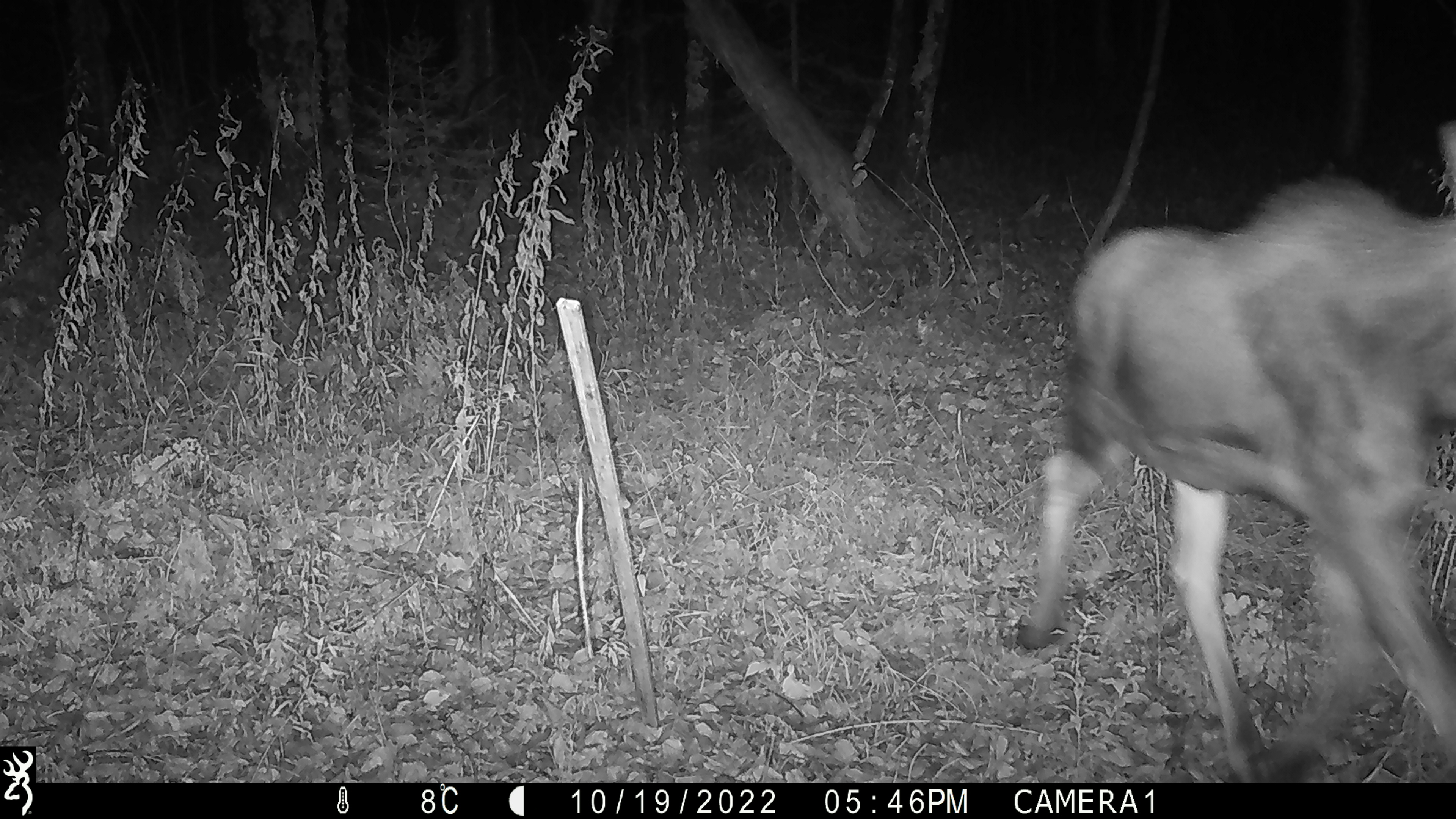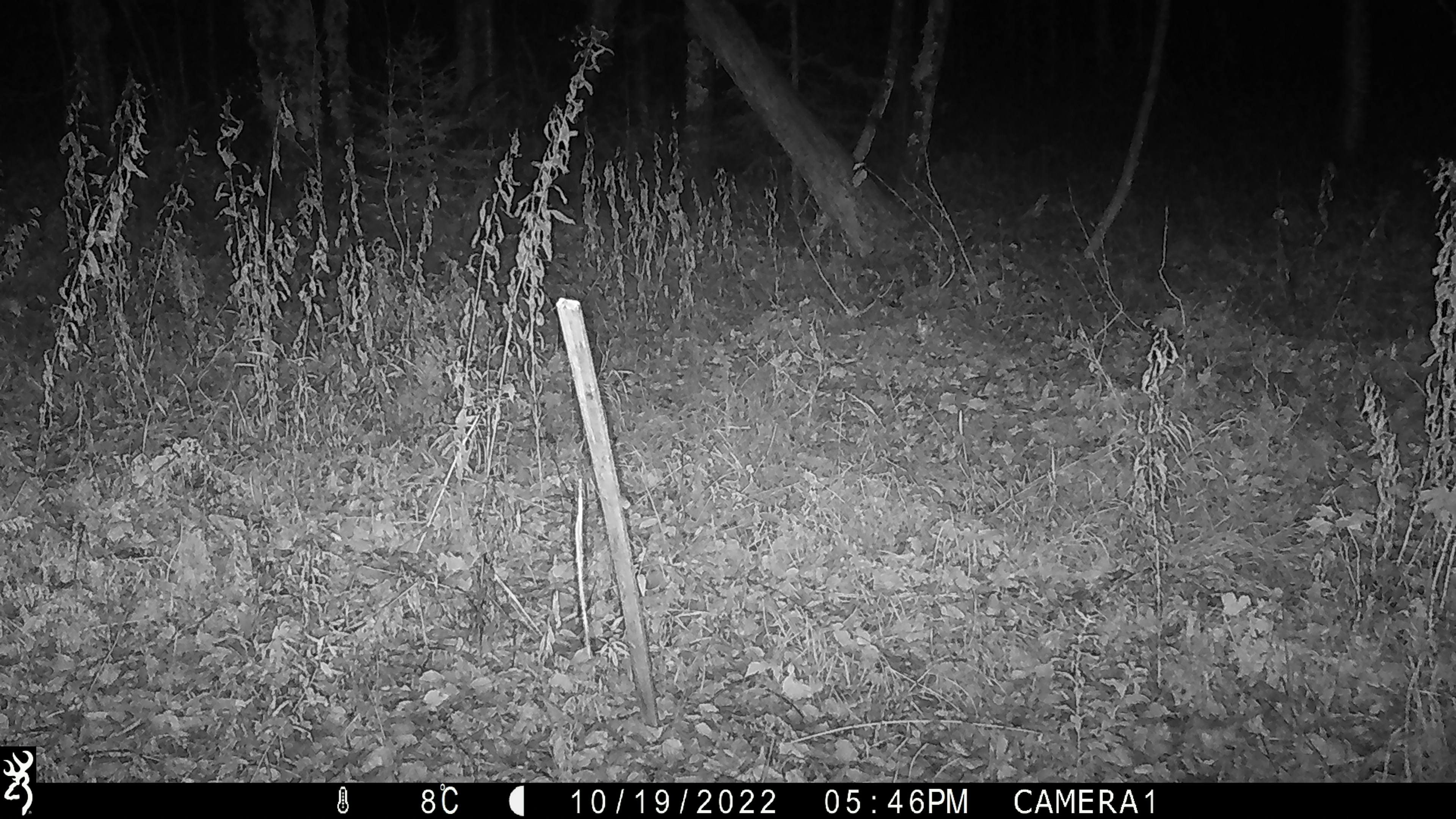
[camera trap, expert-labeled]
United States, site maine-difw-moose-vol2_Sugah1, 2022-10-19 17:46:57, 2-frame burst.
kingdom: Animalia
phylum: Chordata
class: Mammalia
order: Artiodactyla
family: Cervidae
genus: Alces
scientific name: Alces alces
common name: moose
Moose (Alces alces).